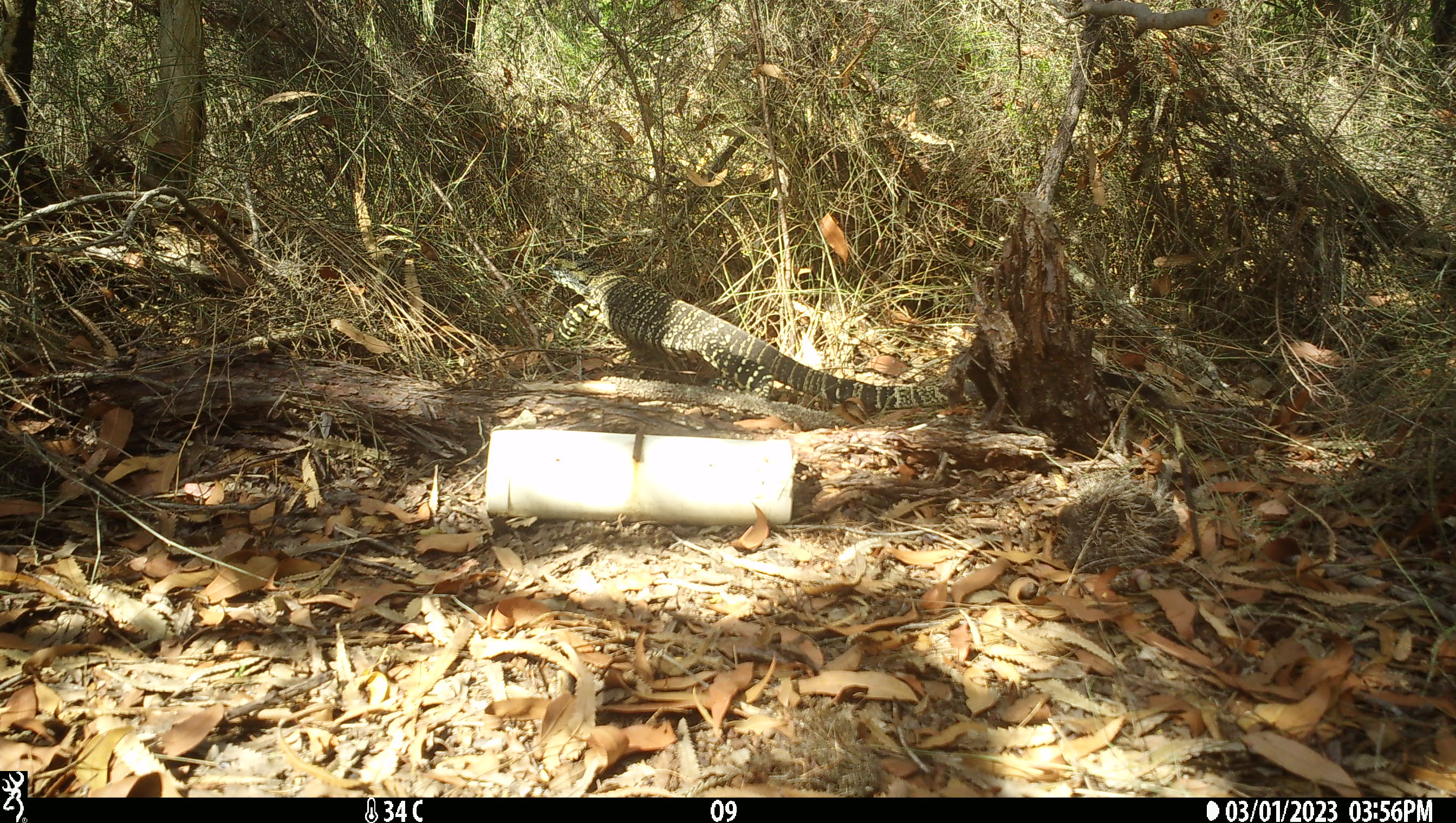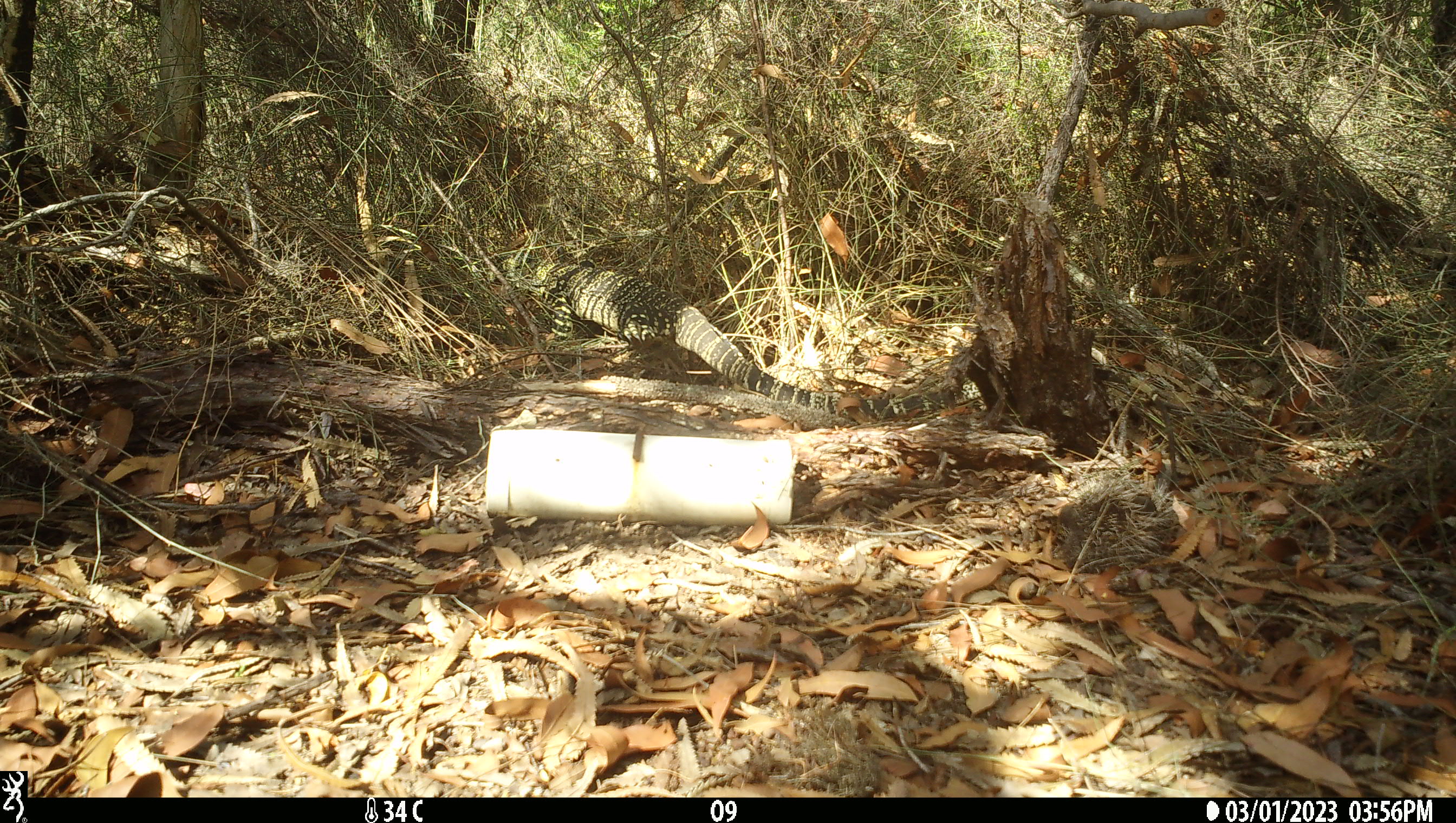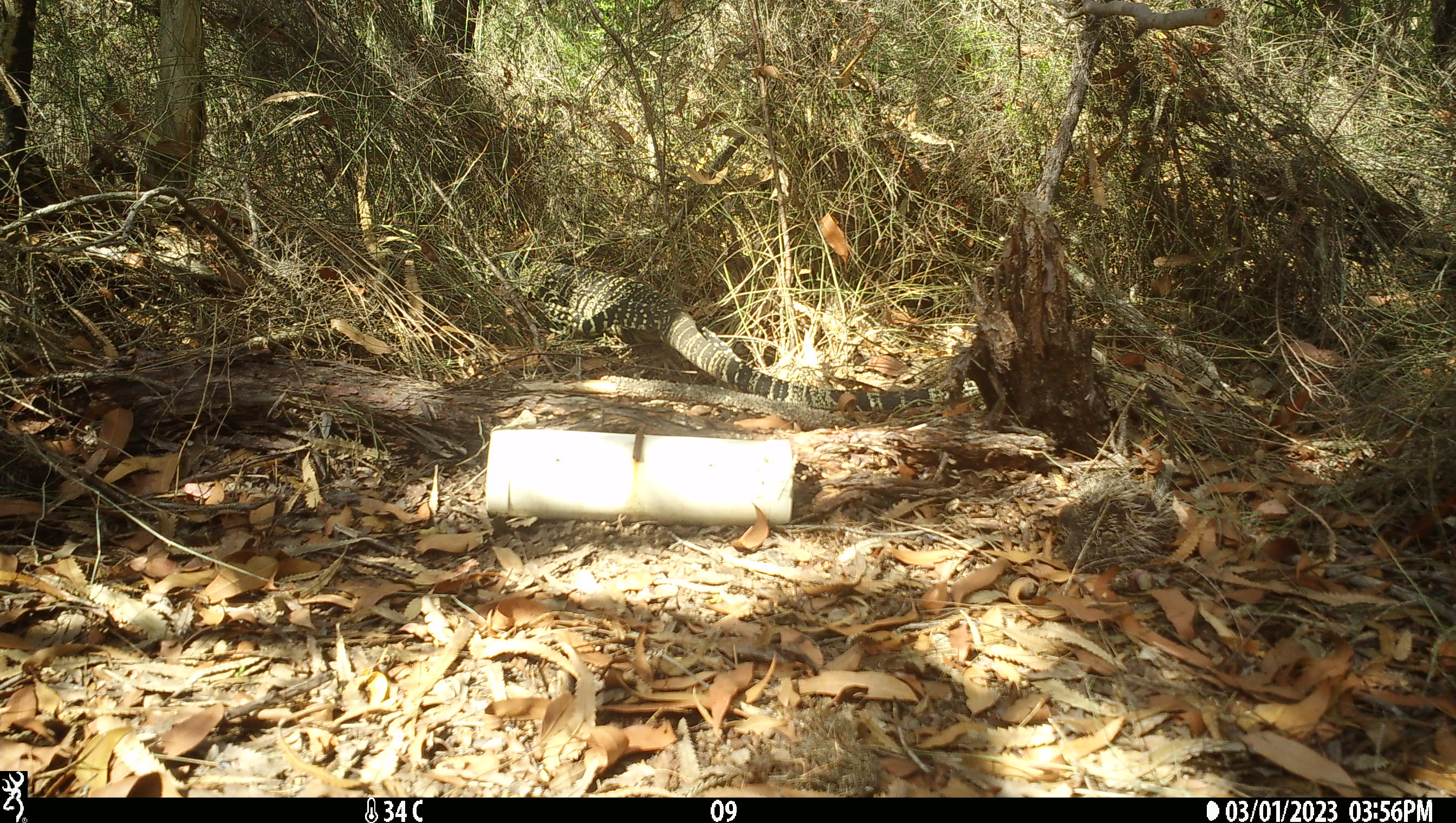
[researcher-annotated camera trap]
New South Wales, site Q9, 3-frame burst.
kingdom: Animalia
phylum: Chordata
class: Reptilia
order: Squamata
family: Varanidae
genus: Varanus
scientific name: Varanus varius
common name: lace monitor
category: goanna